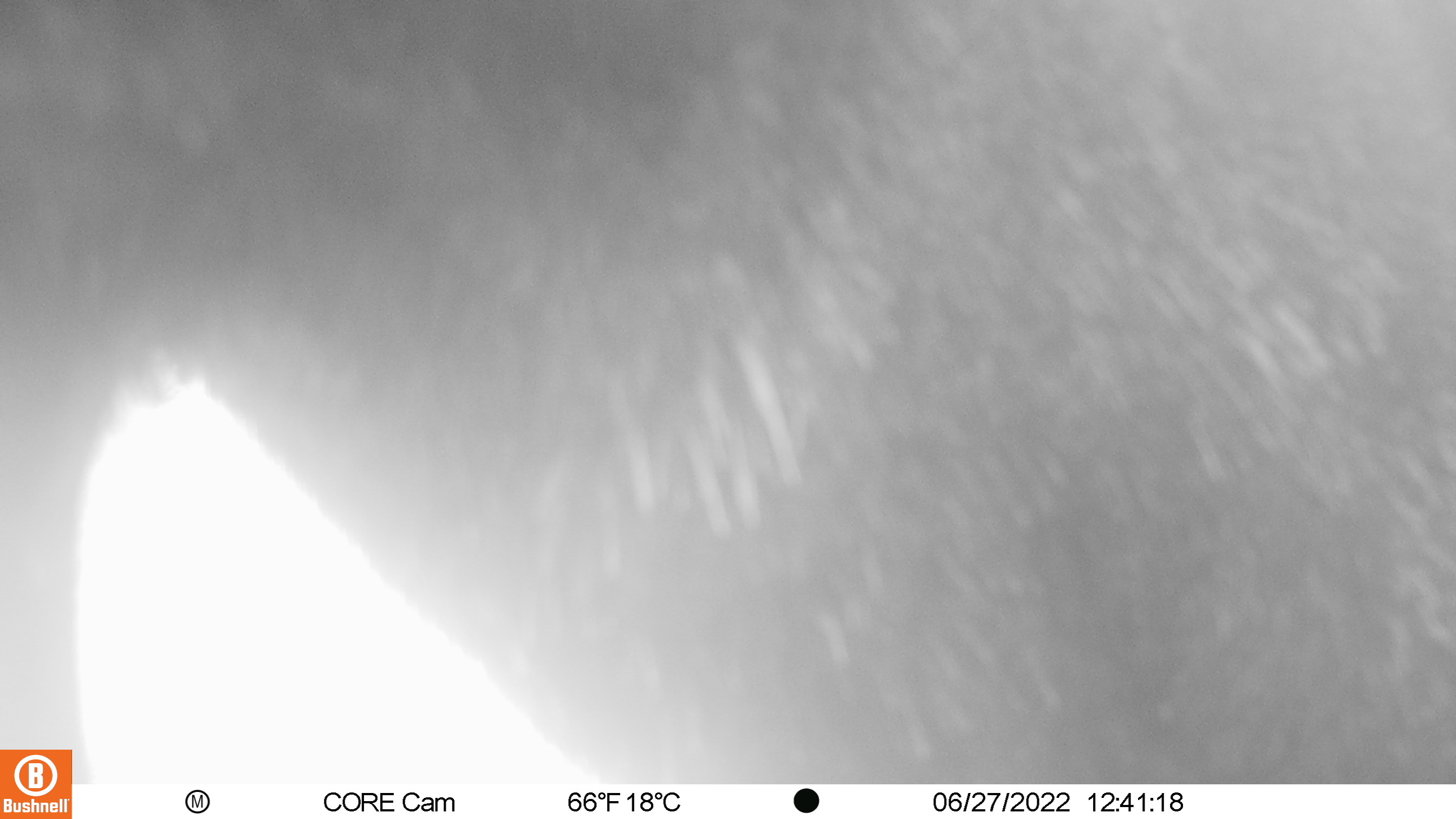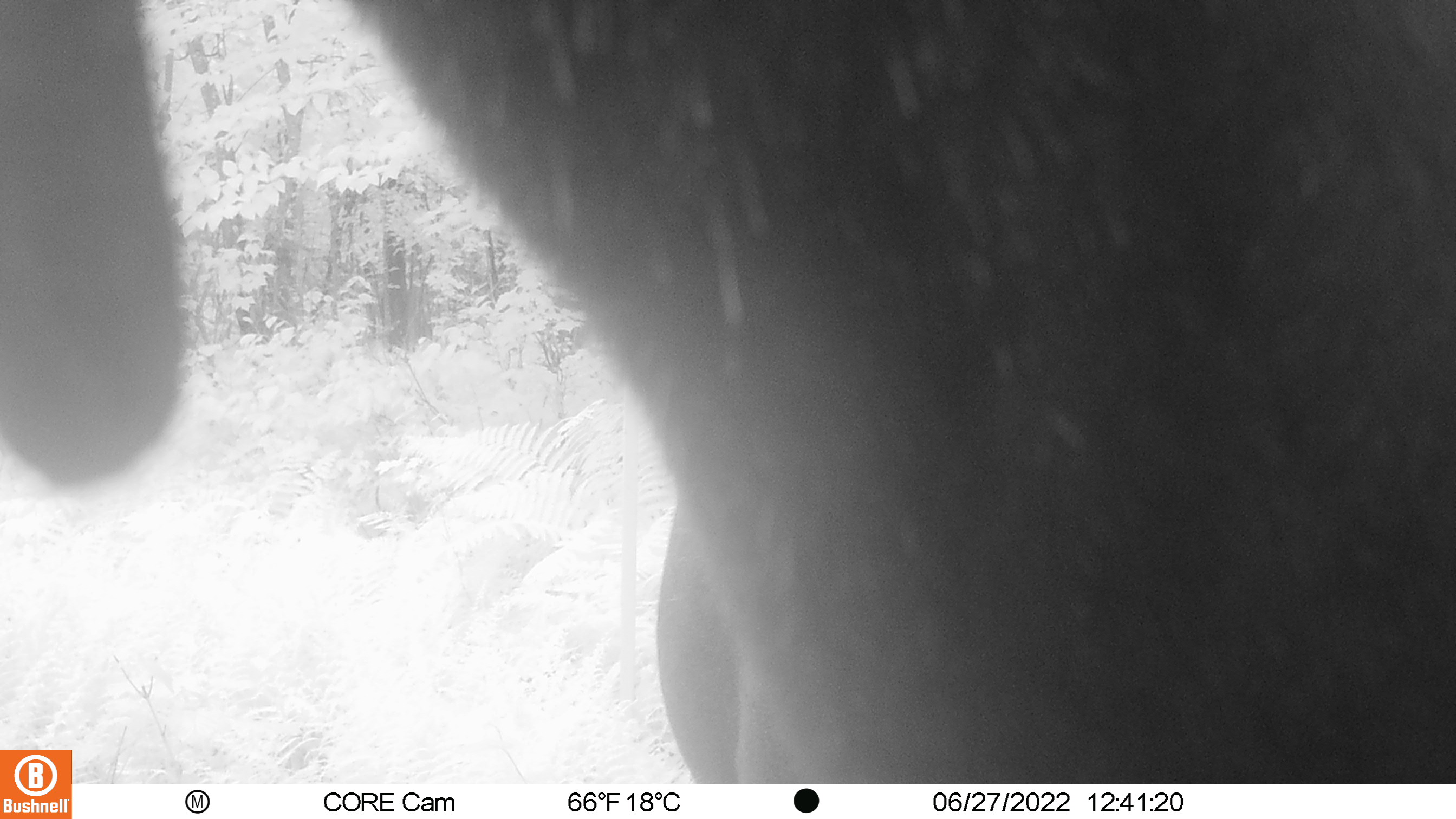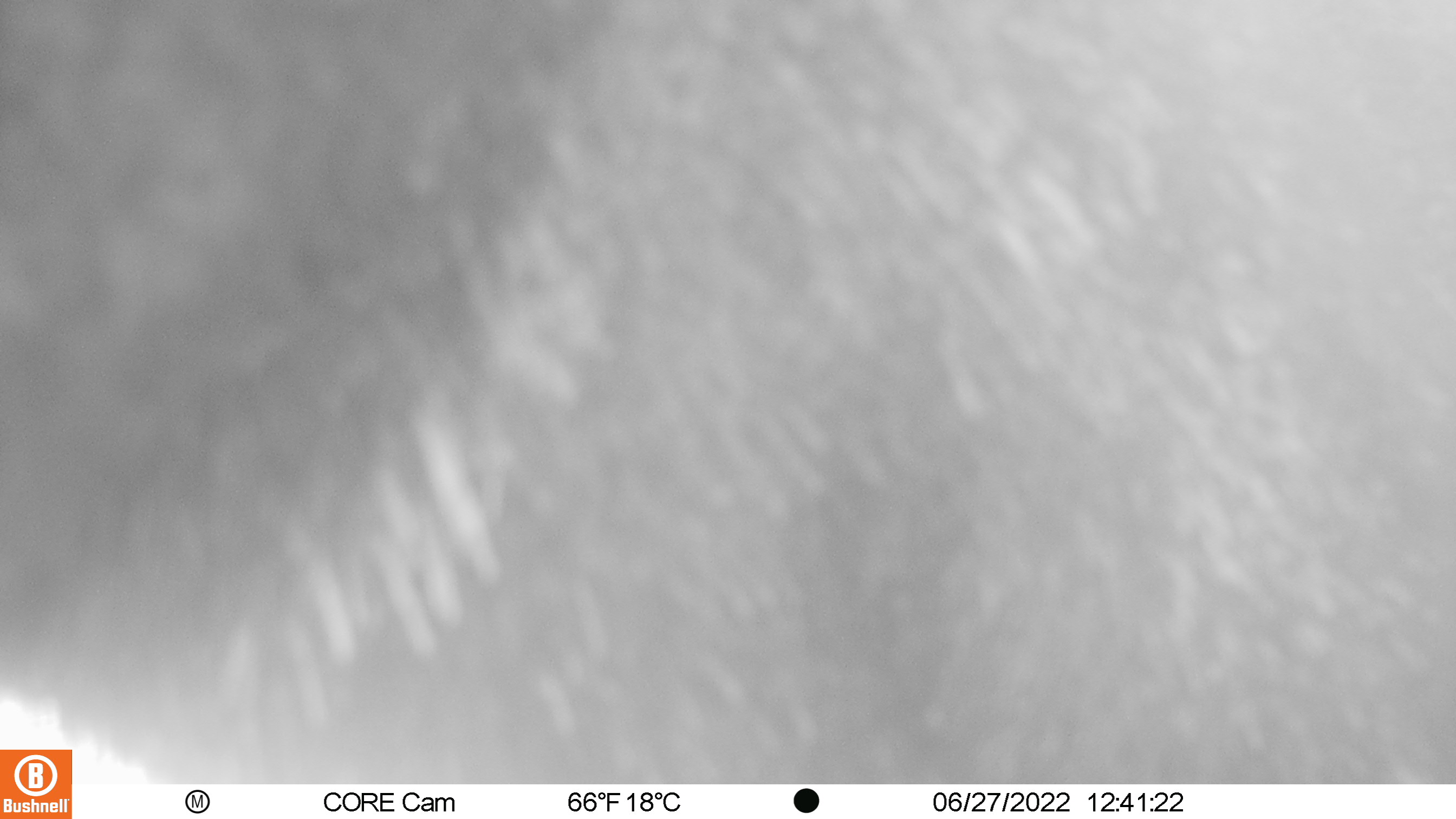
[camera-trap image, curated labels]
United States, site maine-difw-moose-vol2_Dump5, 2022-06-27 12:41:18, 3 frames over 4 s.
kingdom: Animalia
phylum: Chordata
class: Mammalia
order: Artiodactyla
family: Cervidae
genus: Alces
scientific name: Alces alces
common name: moose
Moose (Alces alces).